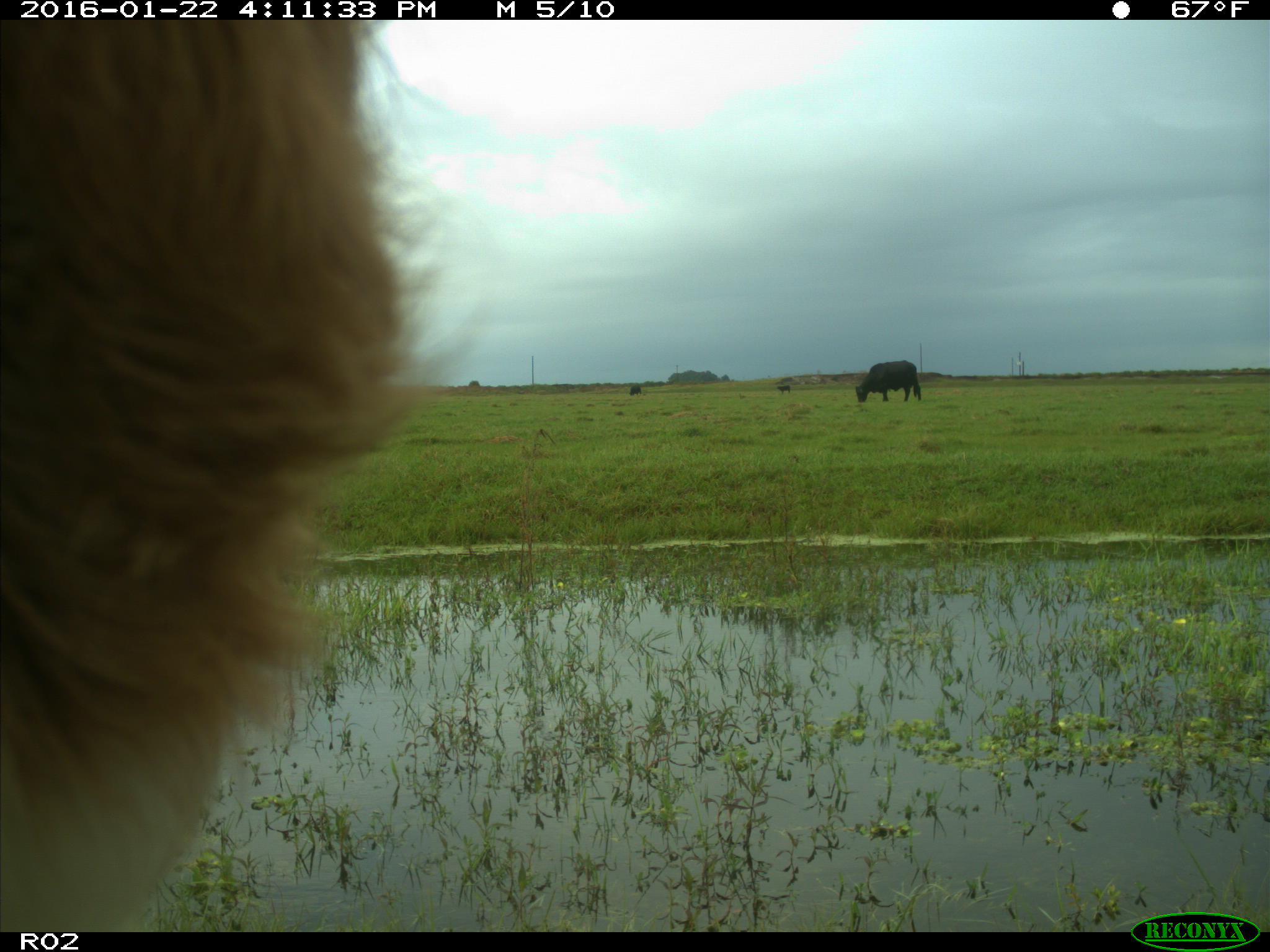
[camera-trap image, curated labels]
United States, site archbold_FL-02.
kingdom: Animalia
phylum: Chordata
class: Mammalia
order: Artiodactyla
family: Bovidae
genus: Bos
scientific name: Bos taurus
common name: domestic cow